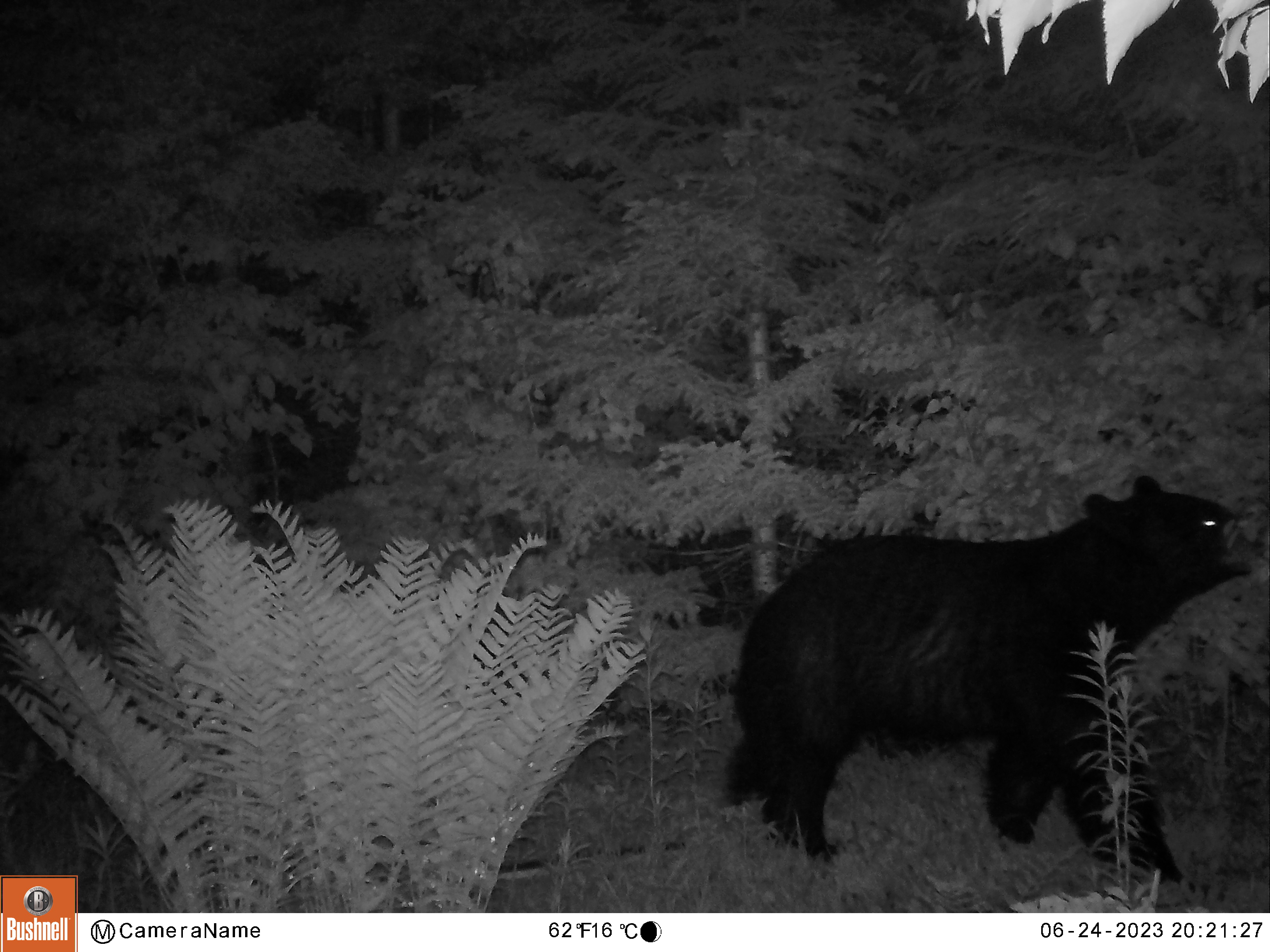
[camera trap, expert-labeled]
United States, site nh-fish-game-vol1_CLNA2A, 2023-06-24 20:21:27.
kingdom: Animalia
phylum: Chordata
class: Mammalia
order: Carnivora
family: Ursidae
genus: Ursus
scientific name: Ursus americanus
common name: black bear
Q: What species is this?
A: Black bear (Ursus americanus).